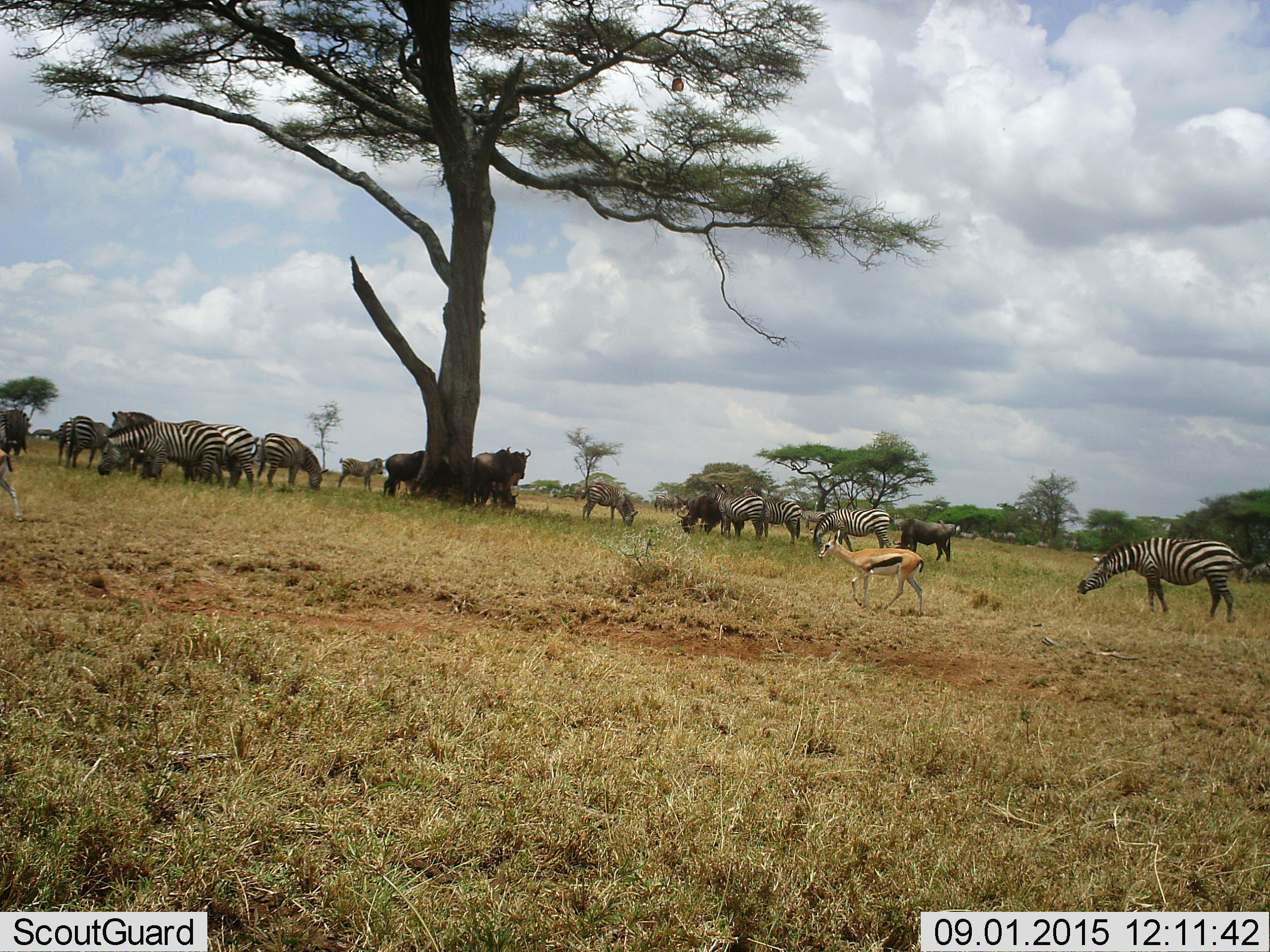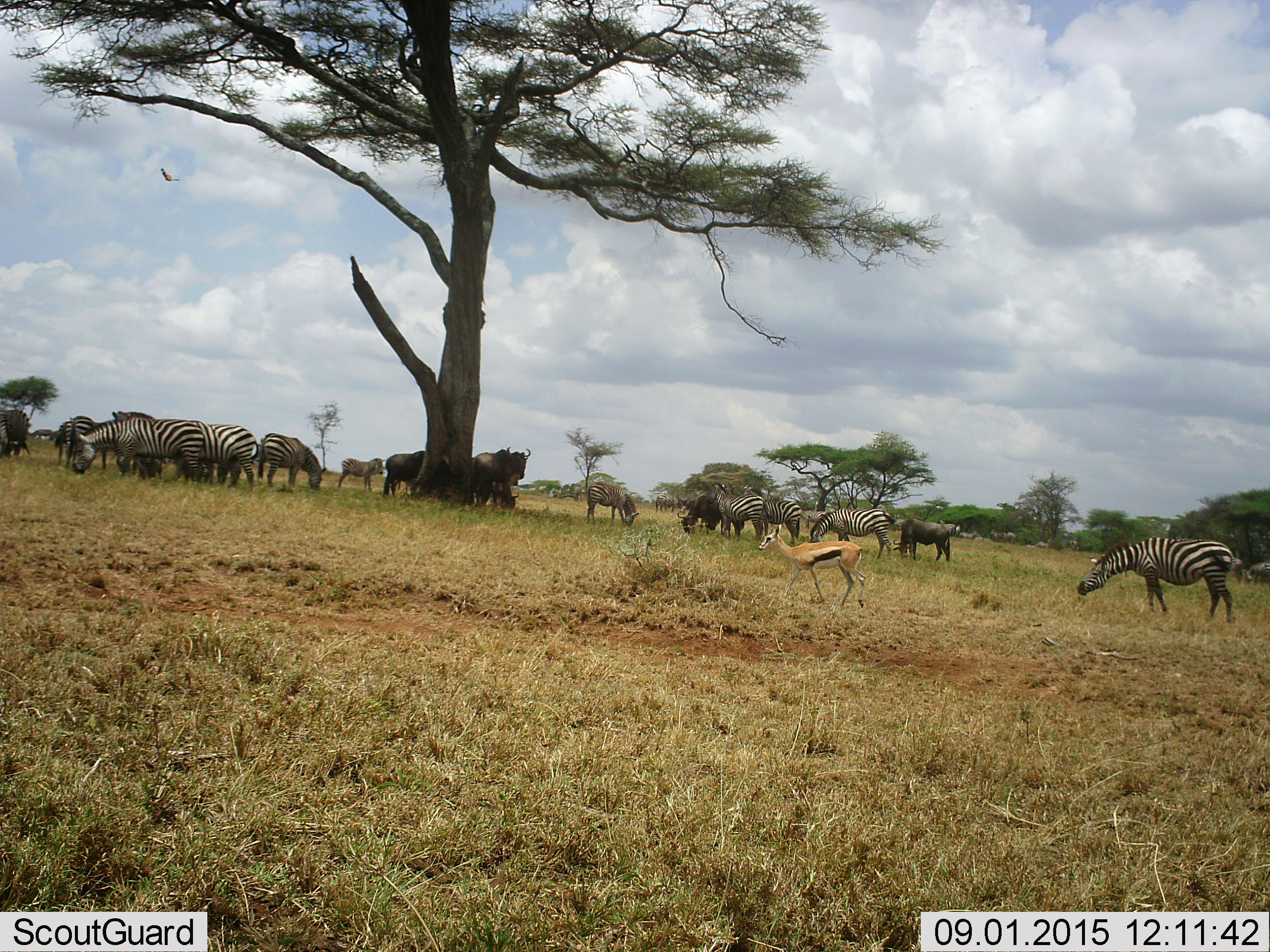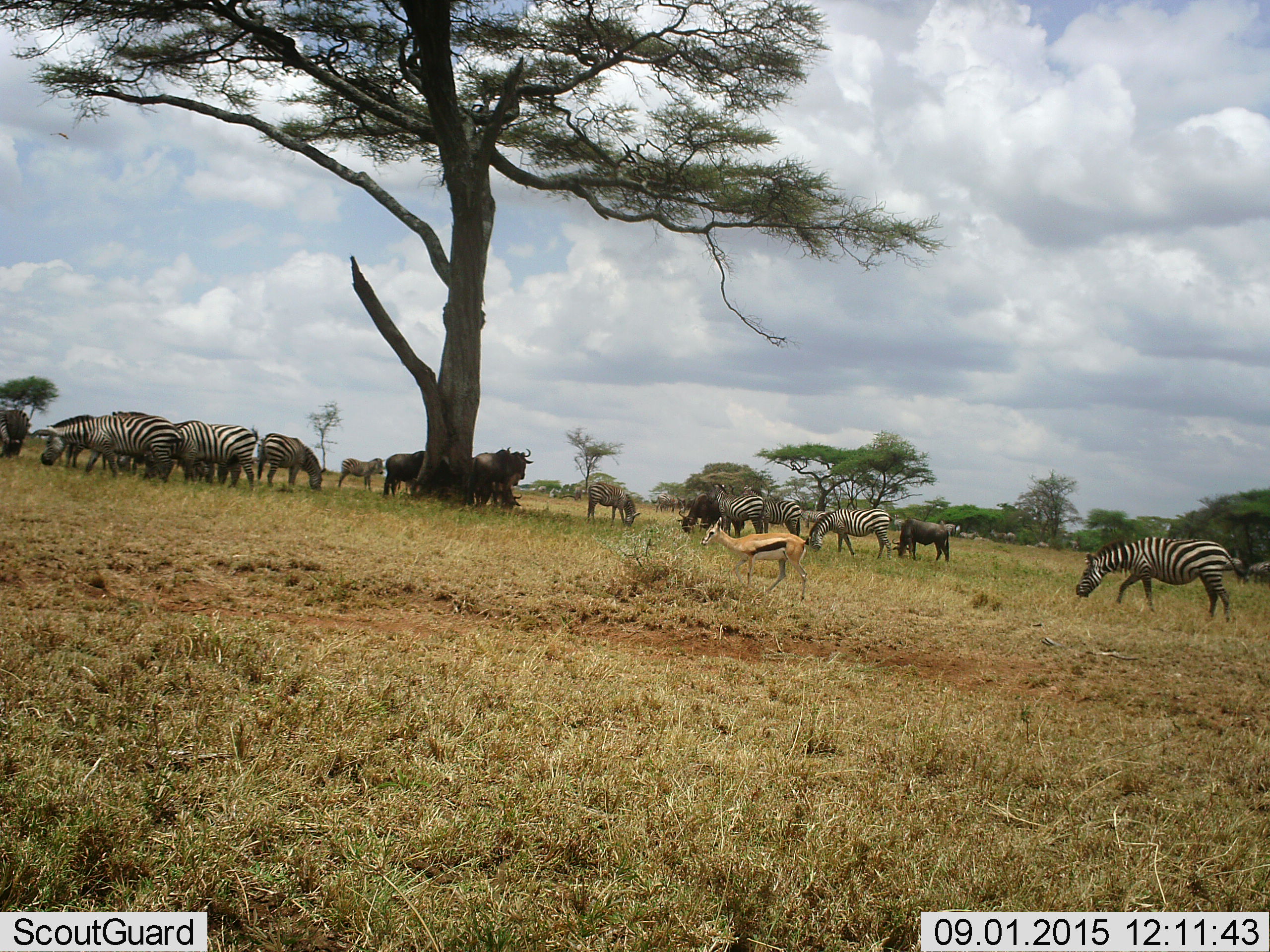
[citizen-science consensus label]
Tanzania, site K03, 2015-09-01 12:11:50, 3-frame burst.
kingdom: Animalia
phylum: Chordata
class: Aves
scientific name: Aves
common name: bird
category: otherbird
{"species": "otherbird (bird) (Aves)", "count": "1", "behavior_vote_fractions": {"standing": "0%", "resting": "0%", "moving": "100%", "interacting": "0%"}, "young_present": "0%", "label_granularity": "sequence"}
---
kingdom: Animalia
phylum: Chordata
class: Mammalia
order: Artiodactyla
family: Bovidae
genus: Eudorcas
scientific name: Eudorcas thomsonii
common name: thomson's gazelle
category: gazellethomsons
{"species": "gazellethomsons (thomson's gazelle) (Eudorcas thomsonii)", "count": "2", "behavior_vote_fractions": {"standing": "20%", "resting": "0%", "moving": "90%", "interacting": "0%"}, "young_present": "10%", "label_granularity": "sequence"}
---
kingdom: Animalia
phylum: Chordata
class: Mammalia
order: Artiodactyla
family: Bovidae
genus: Connochaetes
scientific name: Connochaetes taurinus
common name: blue wildebeest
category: wildebeest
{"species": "wildebeest (blue wildebeest) (Connochaetes taurinus)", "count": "8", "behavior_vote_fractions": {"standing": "75%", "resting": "0%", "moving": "0%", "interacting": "0%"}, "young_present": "0%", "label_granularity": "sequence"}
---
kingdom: Animalia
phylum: Chordata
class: Mammalia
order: Perissodactyla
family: Equidae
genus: Equus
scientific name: Equus quagga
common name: plains zebra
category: zebra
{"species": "zebra (plains zebra) (Equus quagga)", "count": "11-50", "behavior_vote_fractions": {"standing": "50%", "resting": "0%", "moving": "30%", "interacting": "10%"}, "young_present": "20%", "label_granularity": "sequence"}